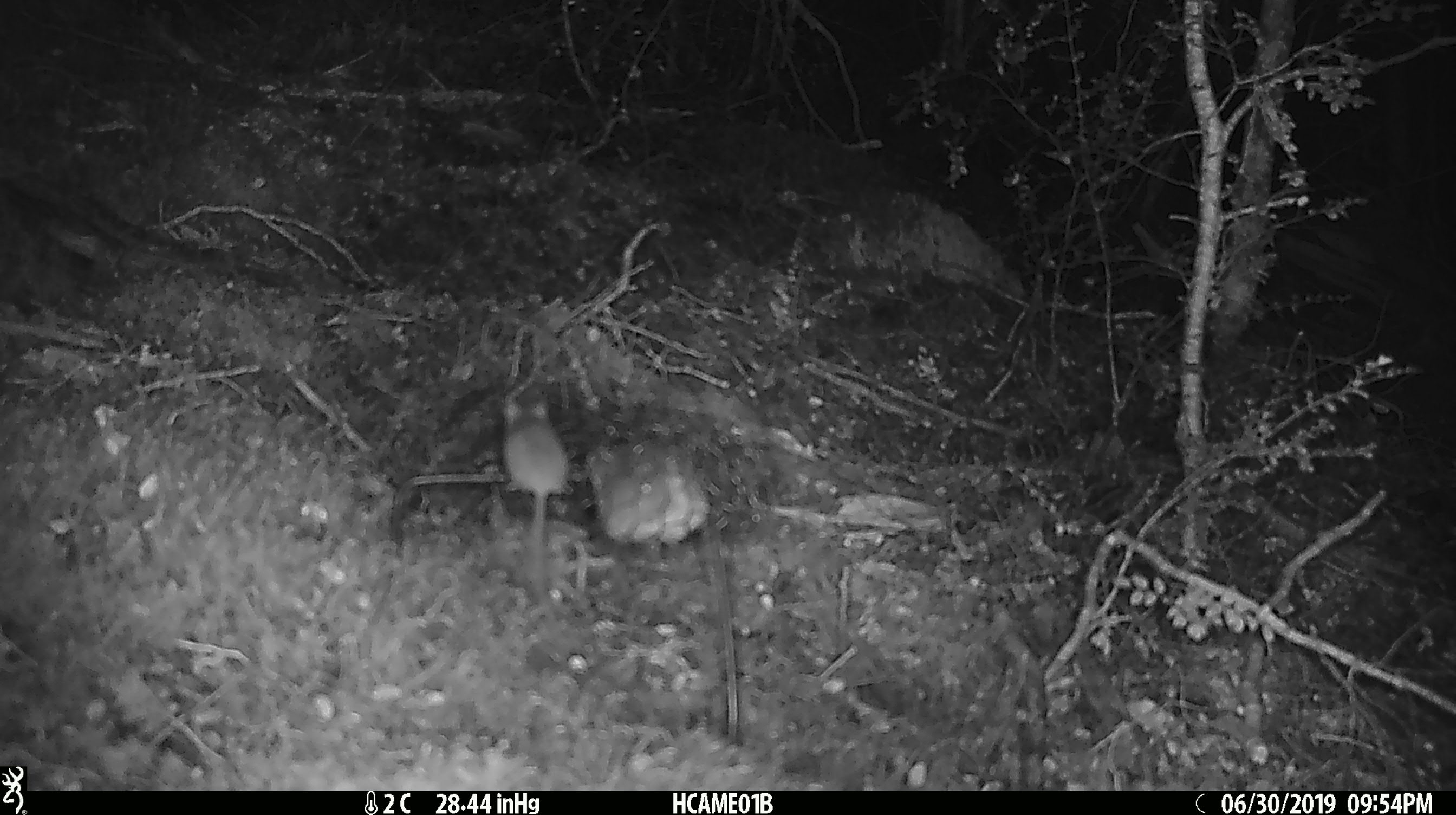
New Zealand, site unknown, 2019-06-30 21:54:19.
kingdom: Animalia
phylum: Chordata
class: Mammalia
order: Rodentia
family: Muridae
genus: Mus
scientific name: Mus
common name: mouse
Mouse (Mus).